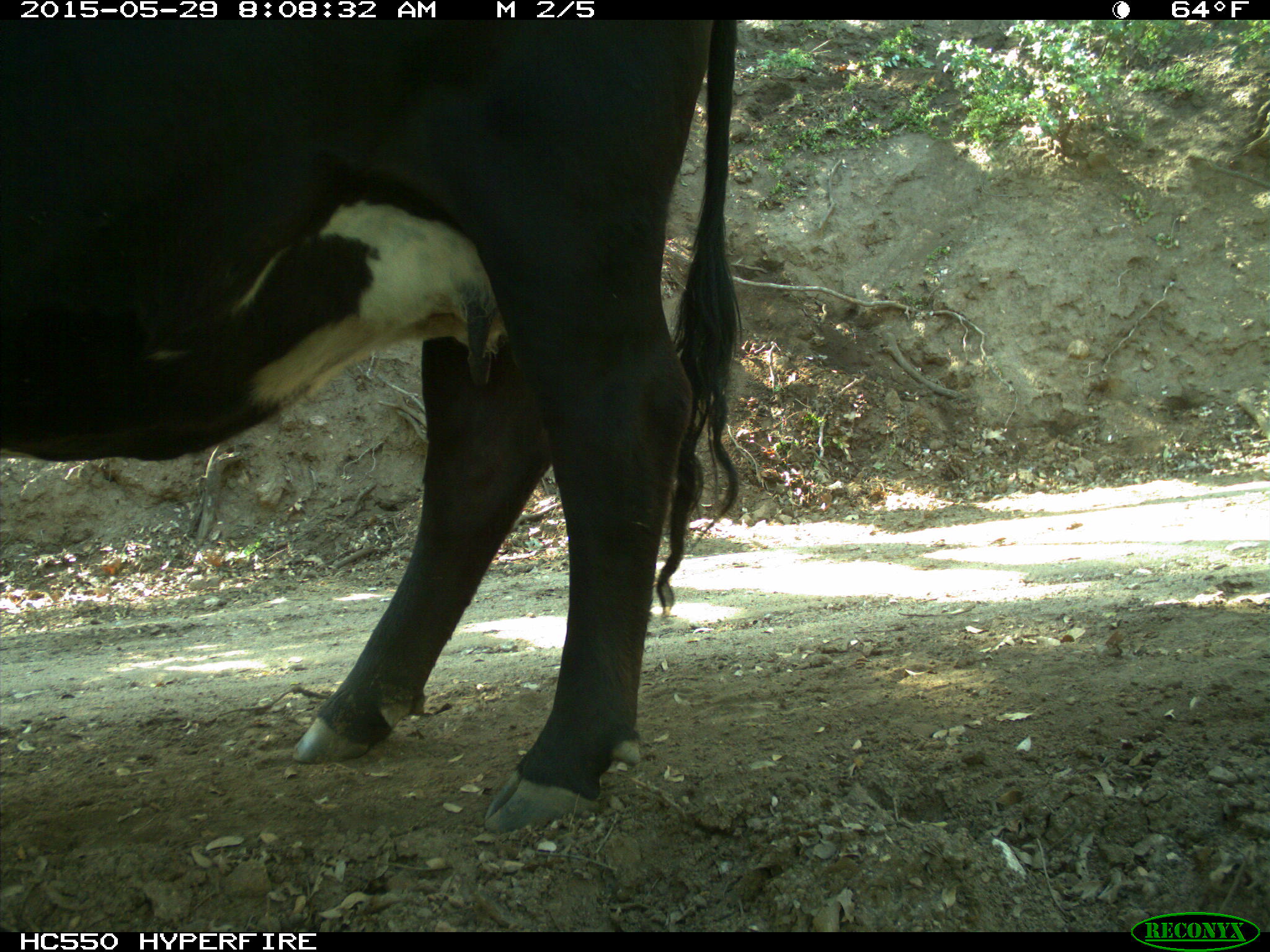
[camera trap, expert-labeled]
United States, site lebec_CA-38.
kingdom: Animalia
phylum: Chordata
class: Mammalia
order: Artiodactyla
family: Bovidae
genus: Bos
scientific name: Bos taurus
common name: domestic cow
Bos taurus (domestic cow).